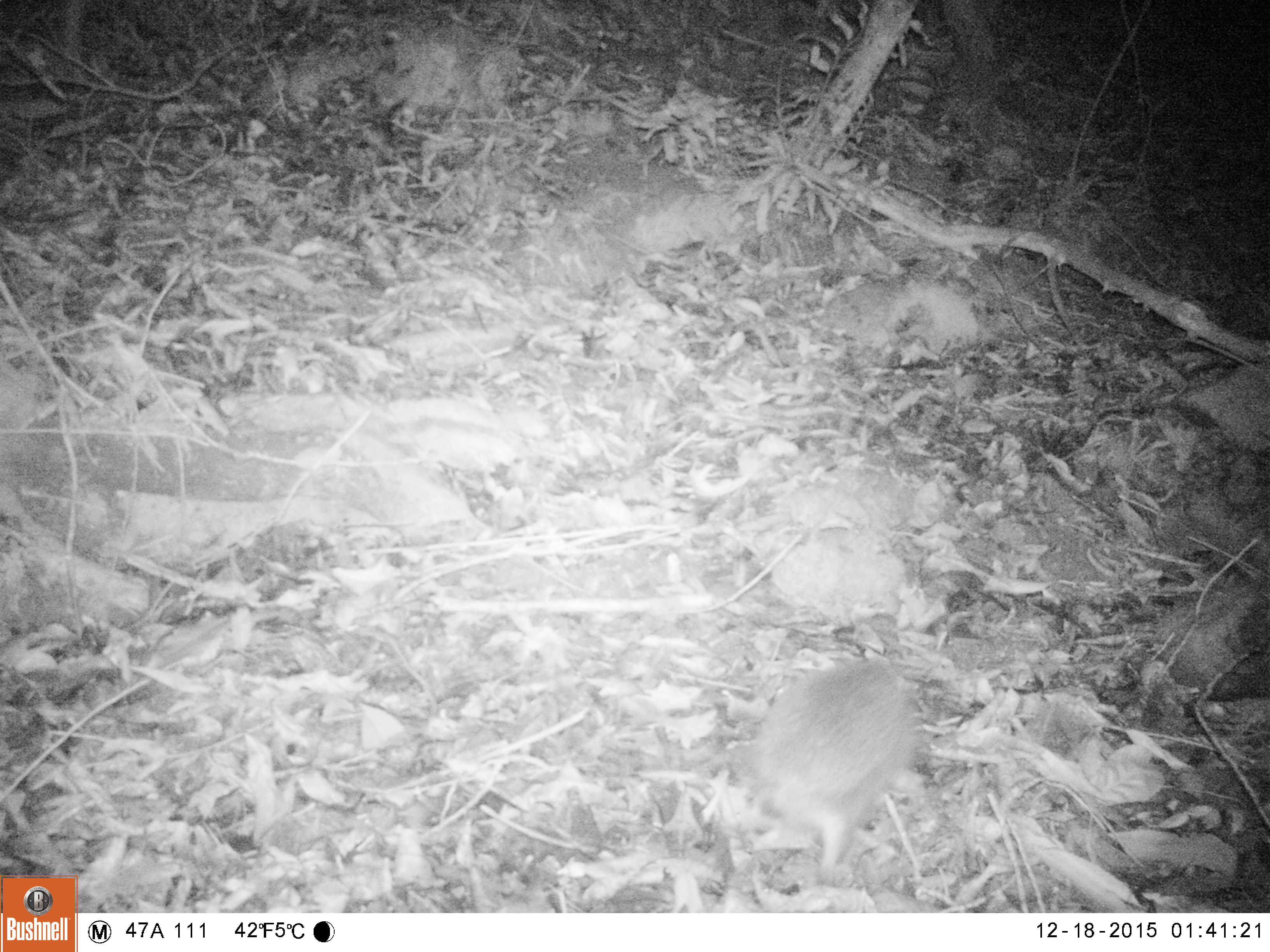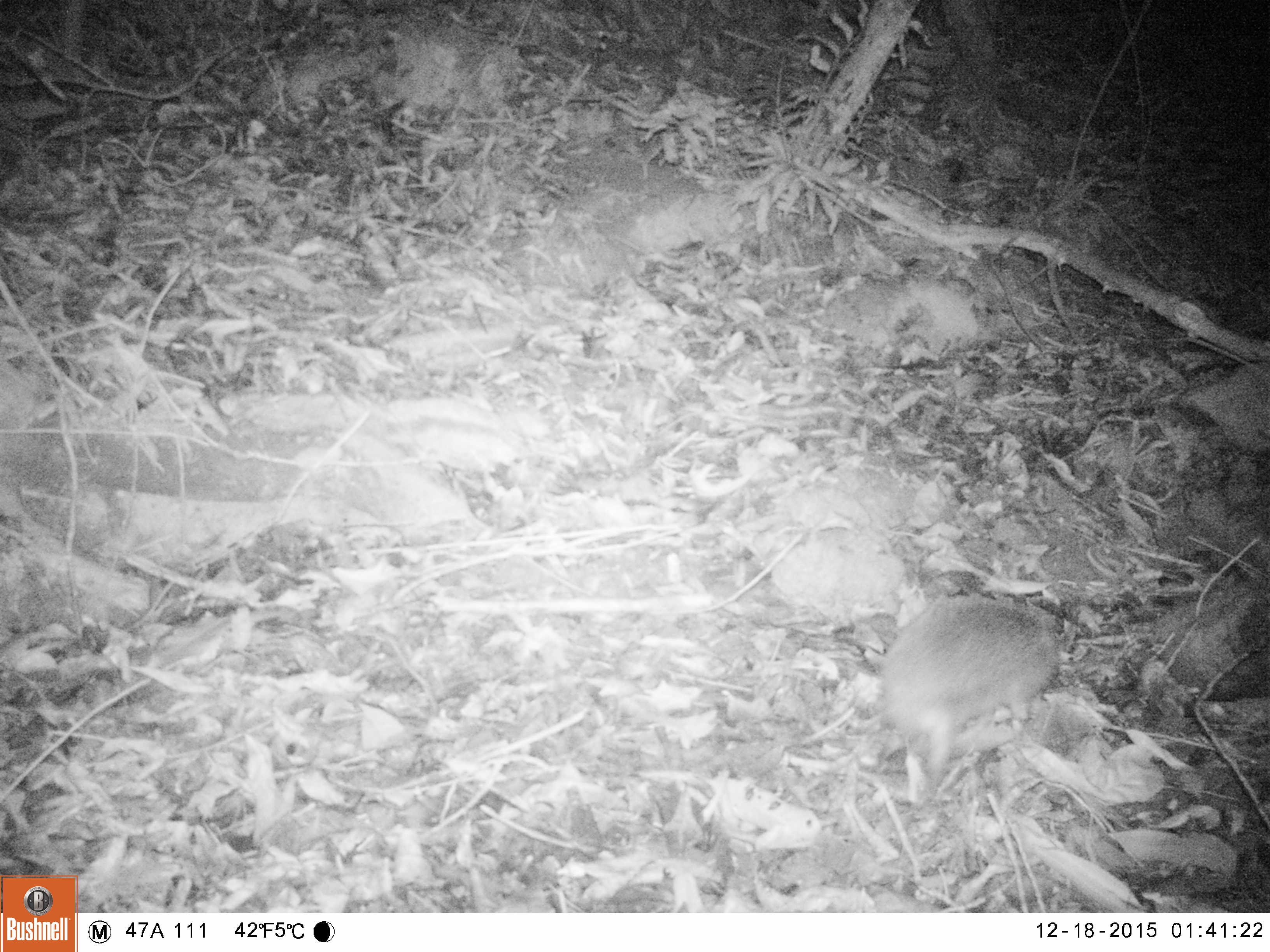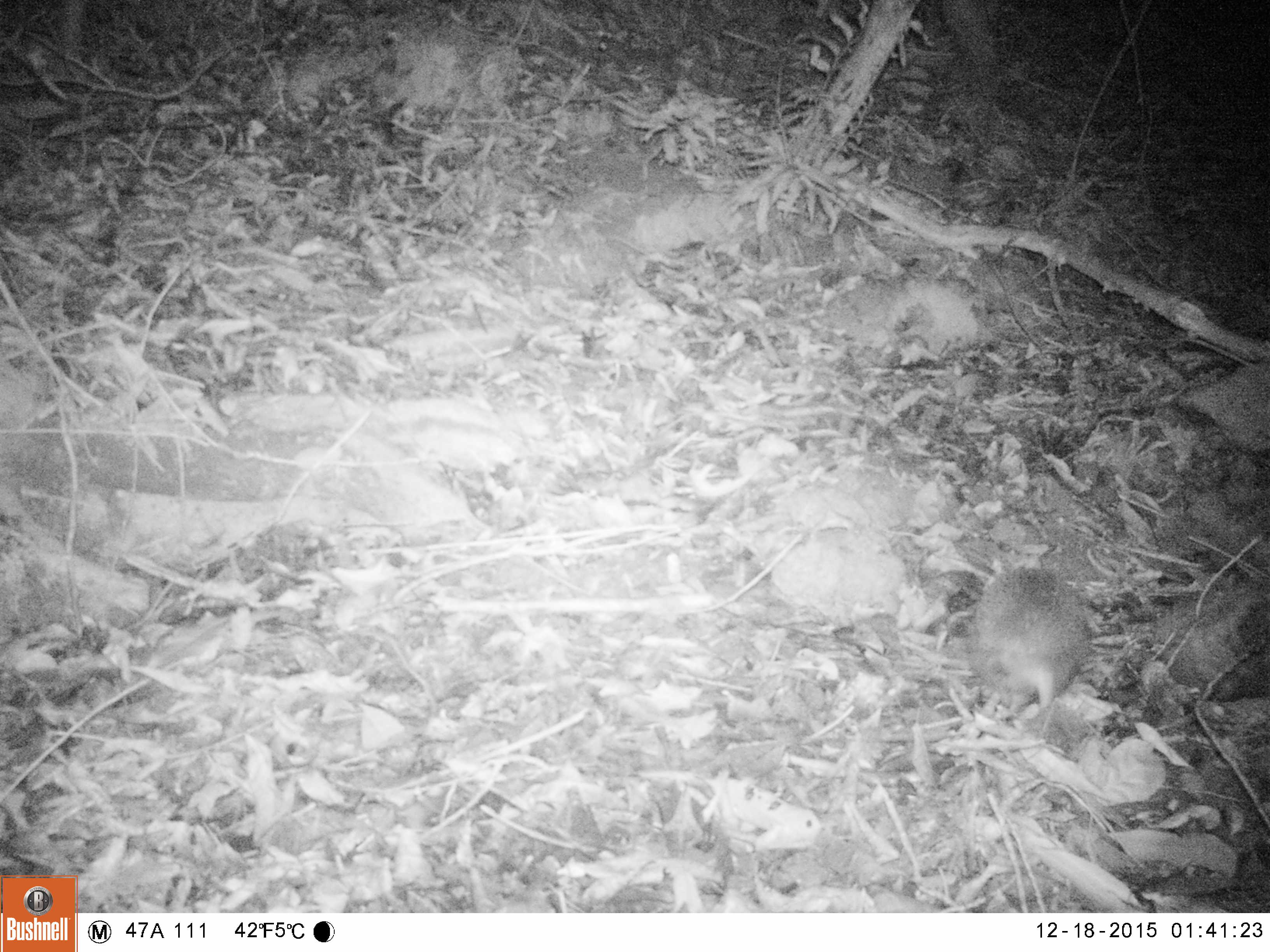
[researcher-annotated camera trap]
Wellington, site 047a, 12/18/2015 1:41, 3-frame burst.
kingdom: Animalia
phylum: Chordata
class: Mammalia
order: Eulipotyphla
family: Erinaceidae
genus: Erinaceus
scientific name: Erinaceus europaeus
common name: hedgehog